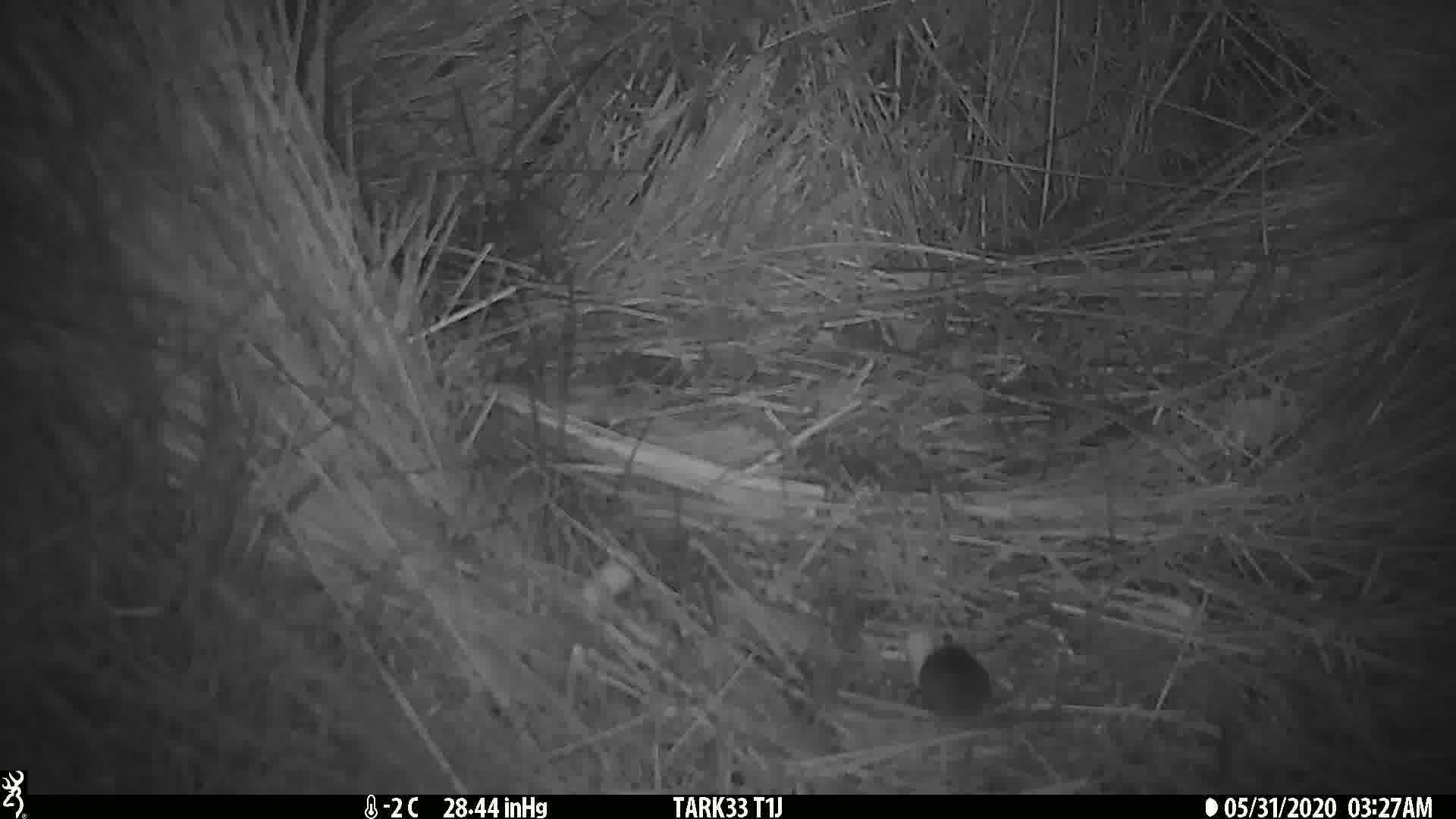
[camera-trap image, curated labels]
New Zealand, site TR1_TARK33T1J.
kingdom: Animalia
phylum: Chordata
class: Mammalia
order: Rodentia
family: Muridae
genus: Mus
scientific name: Mus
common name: mouse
Mouse (Mus).